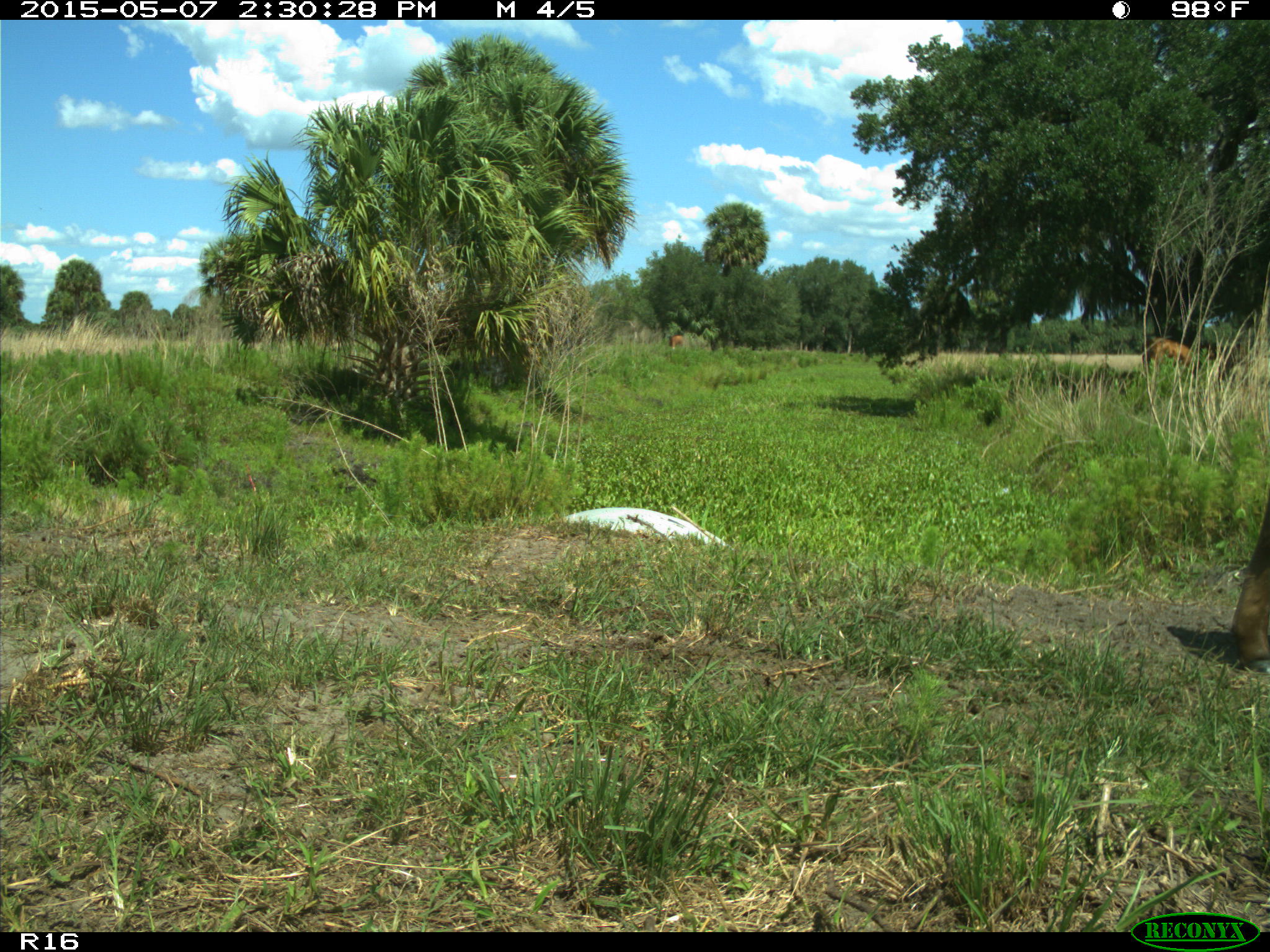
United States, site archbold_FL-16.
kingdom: Animalia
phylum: Chordata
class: Mammalia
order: Artiodactyla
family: Bovidae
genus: Bos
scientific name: Bos taurus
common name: domestic cow